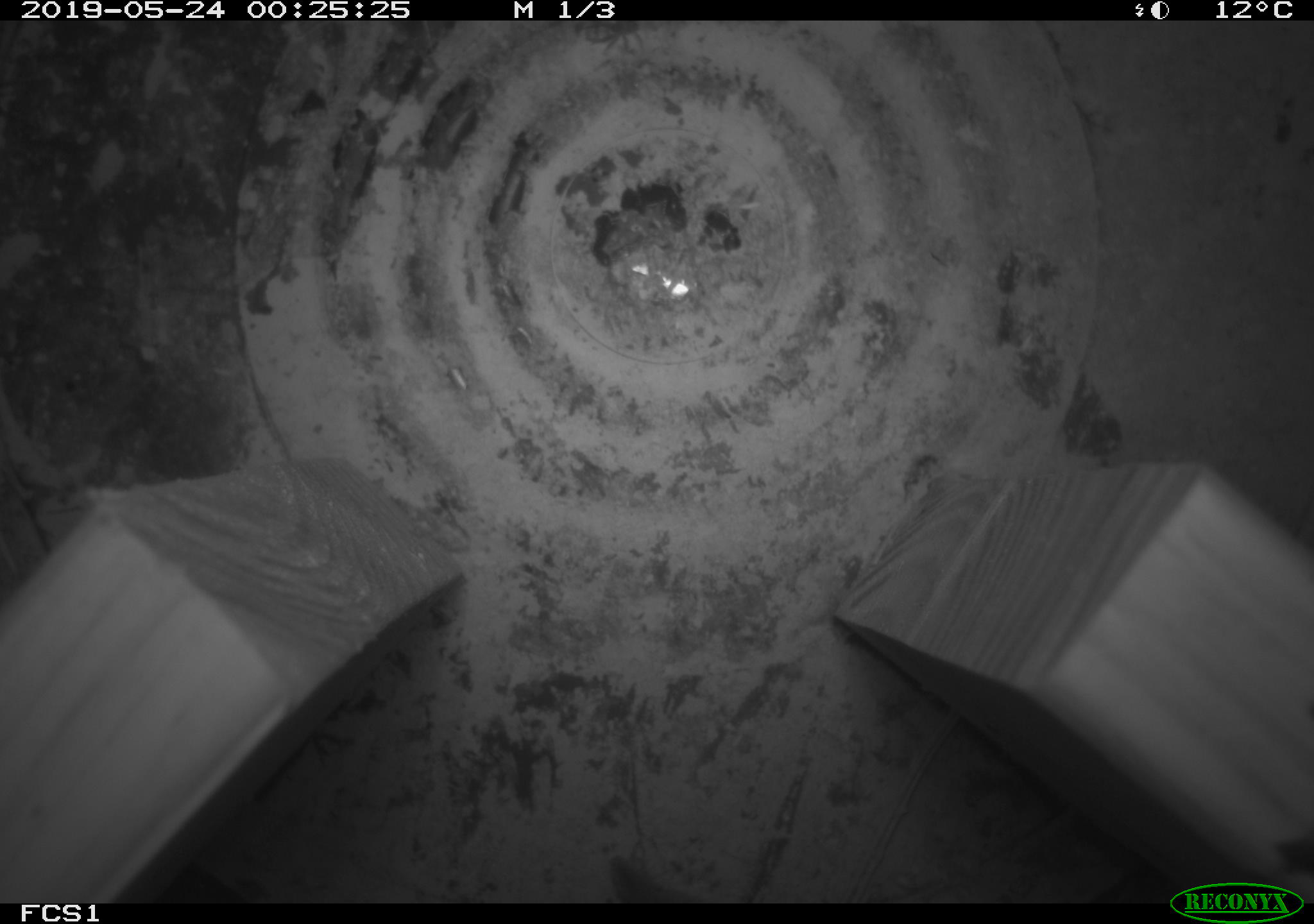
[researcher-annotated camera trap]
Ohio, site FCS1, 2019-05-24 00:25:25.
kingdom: Animalia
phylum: Chordata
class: Mammalia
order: Eulipotyphla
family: Soricidae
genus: Sorex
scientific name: Sorex cinereus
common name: masked shrew